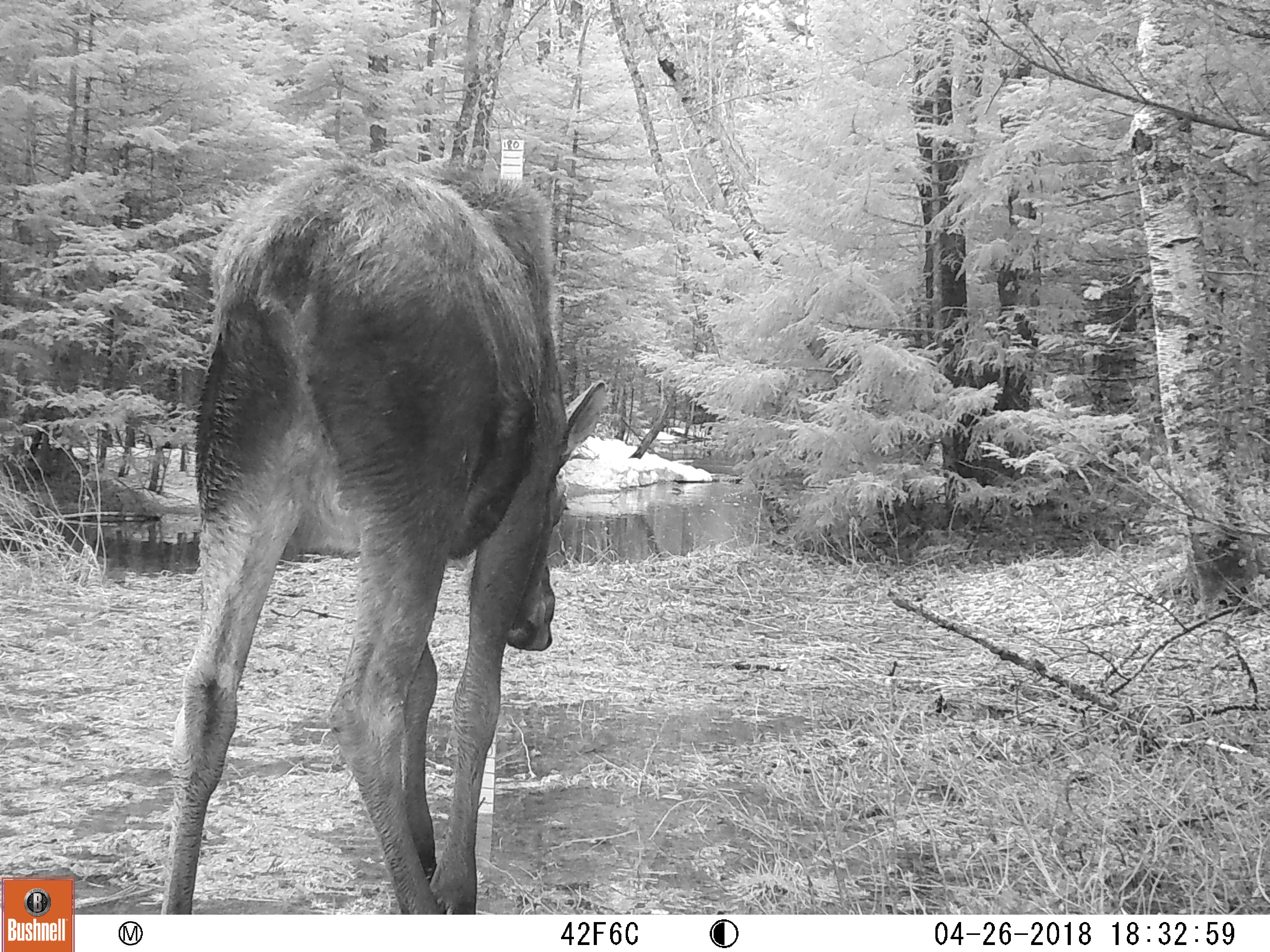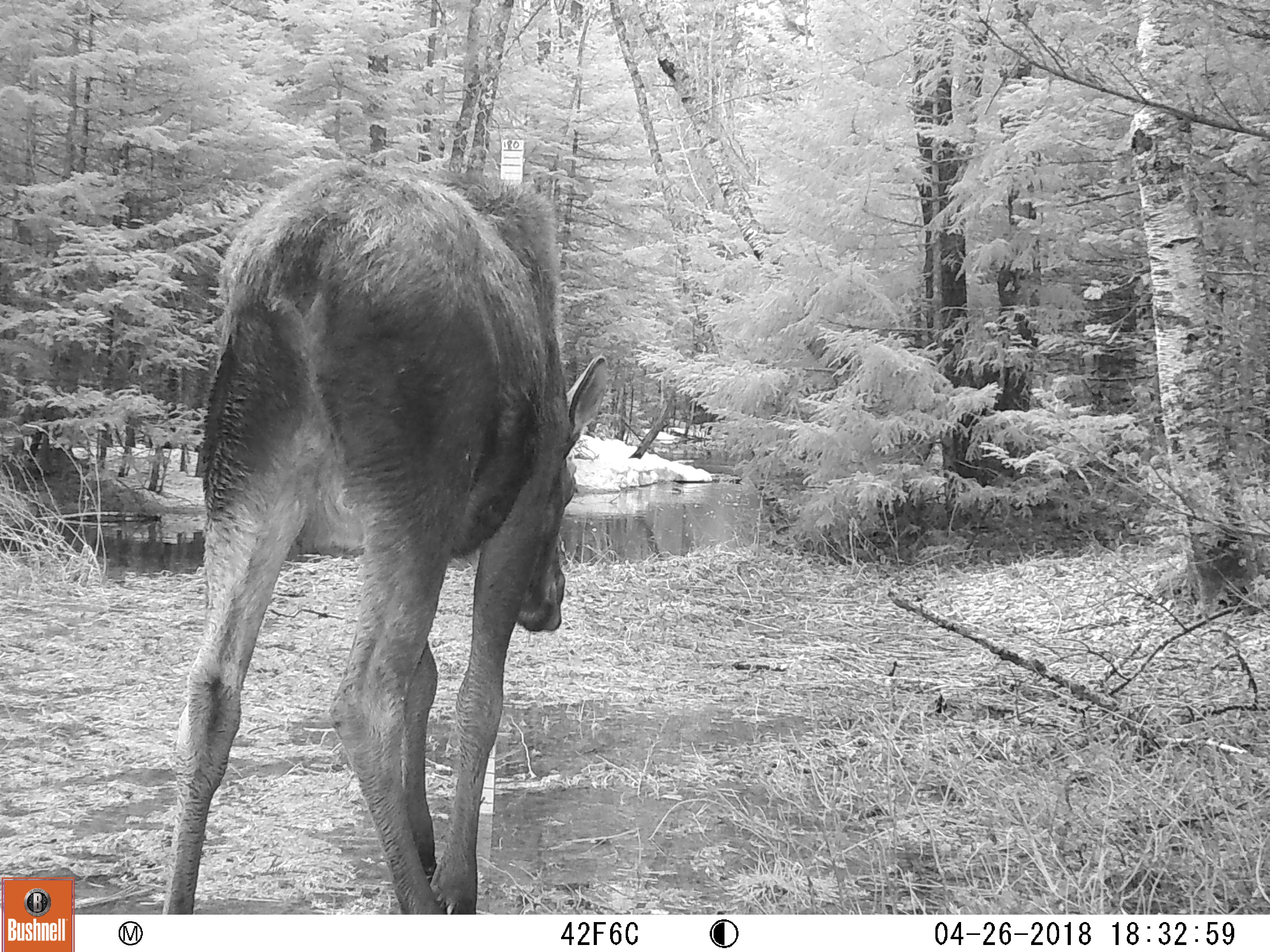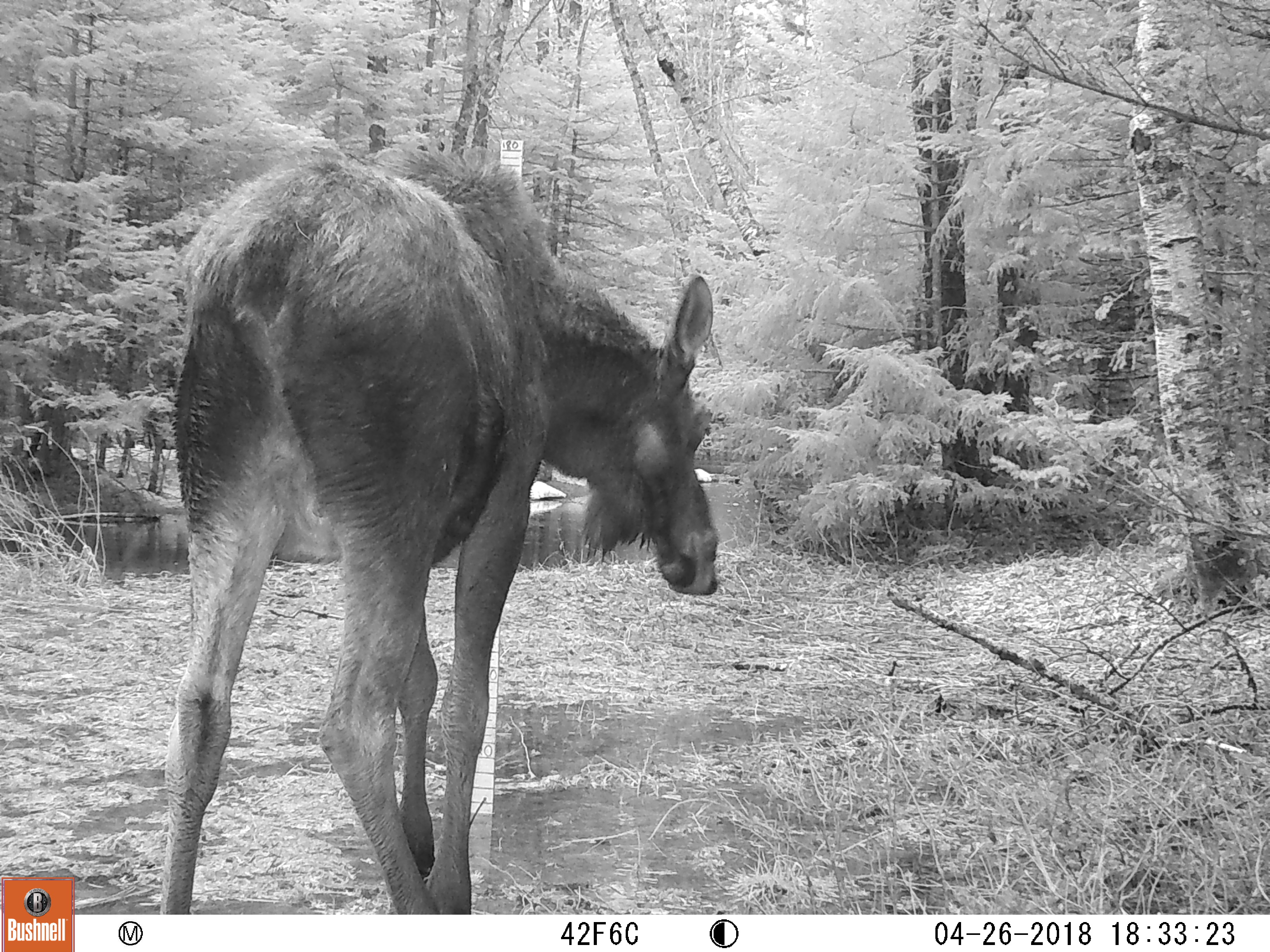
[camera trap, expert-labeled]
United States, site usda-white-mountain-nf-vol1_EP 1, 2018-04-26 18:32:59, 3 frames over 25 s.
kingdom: Animalia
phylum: Chordata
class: Mammalia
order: Artiodactyla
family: Cervidae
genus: Alces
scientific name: Alces alces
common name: moose